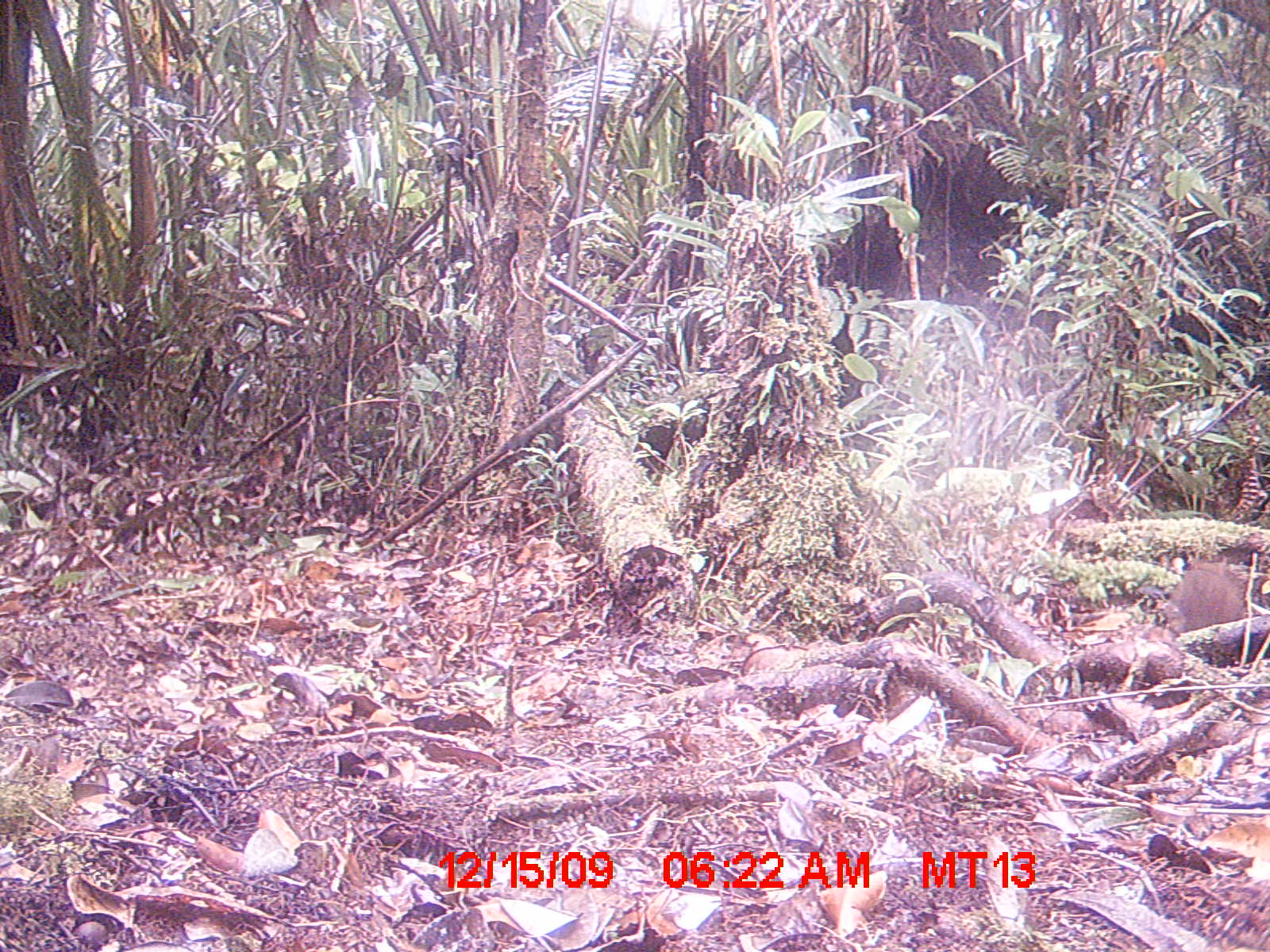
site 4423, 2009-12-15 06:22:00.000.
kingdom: Animalia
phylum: Chordata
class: Mammalia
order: Rodentia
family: Nesomyidae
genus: Hypogeomys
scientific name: Hypogeomys antimena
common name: malagasy giant rat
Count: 1.